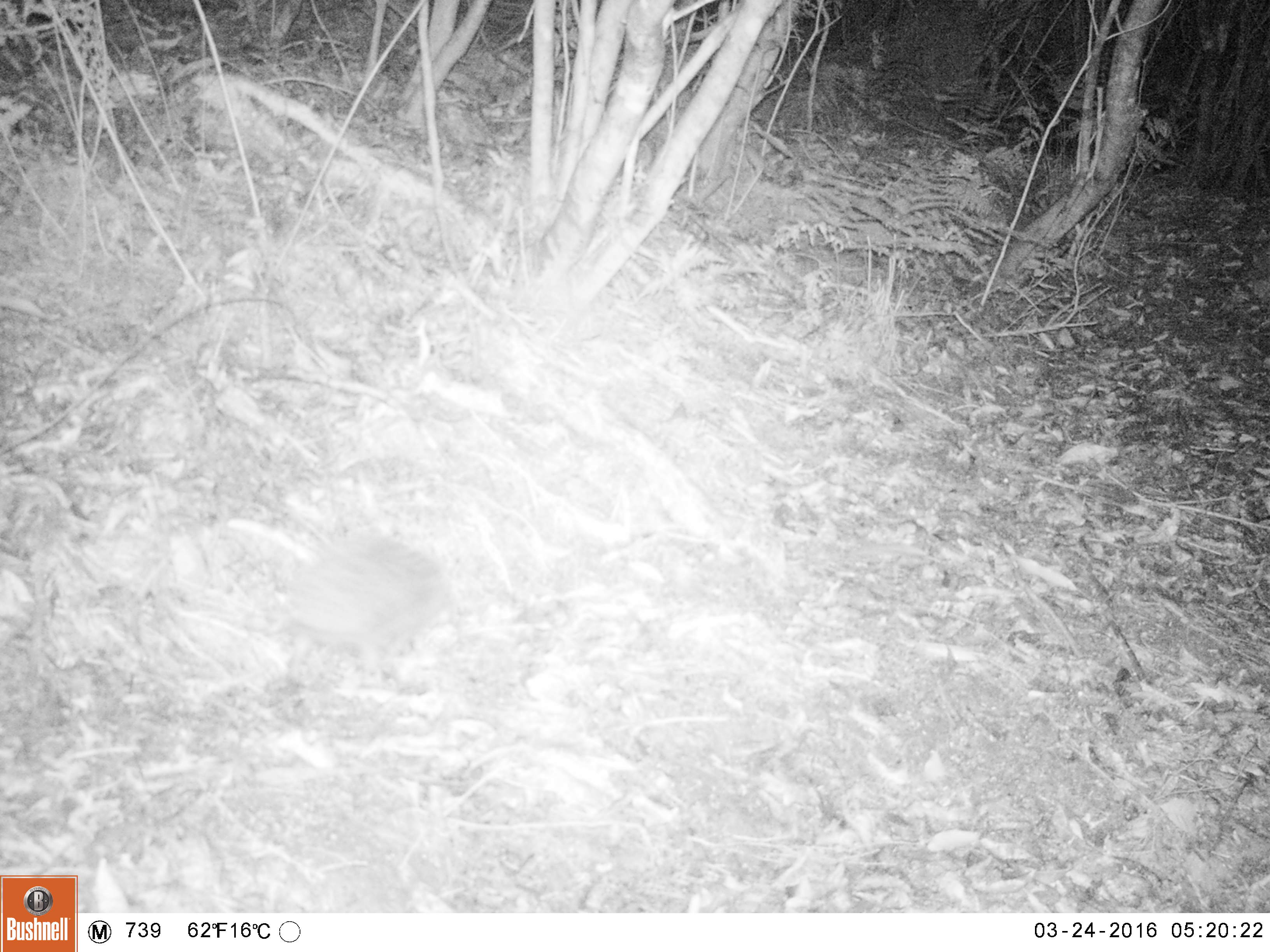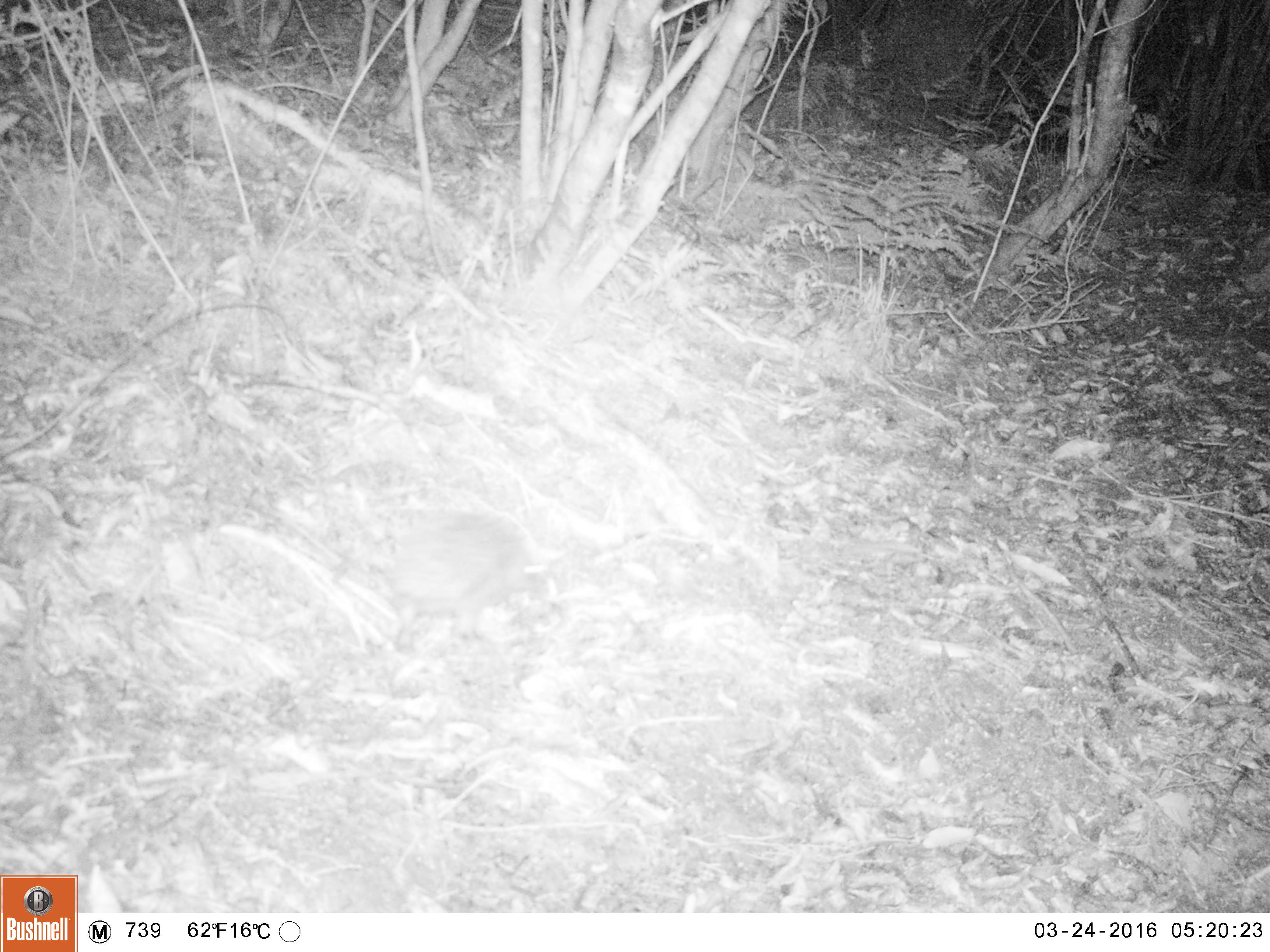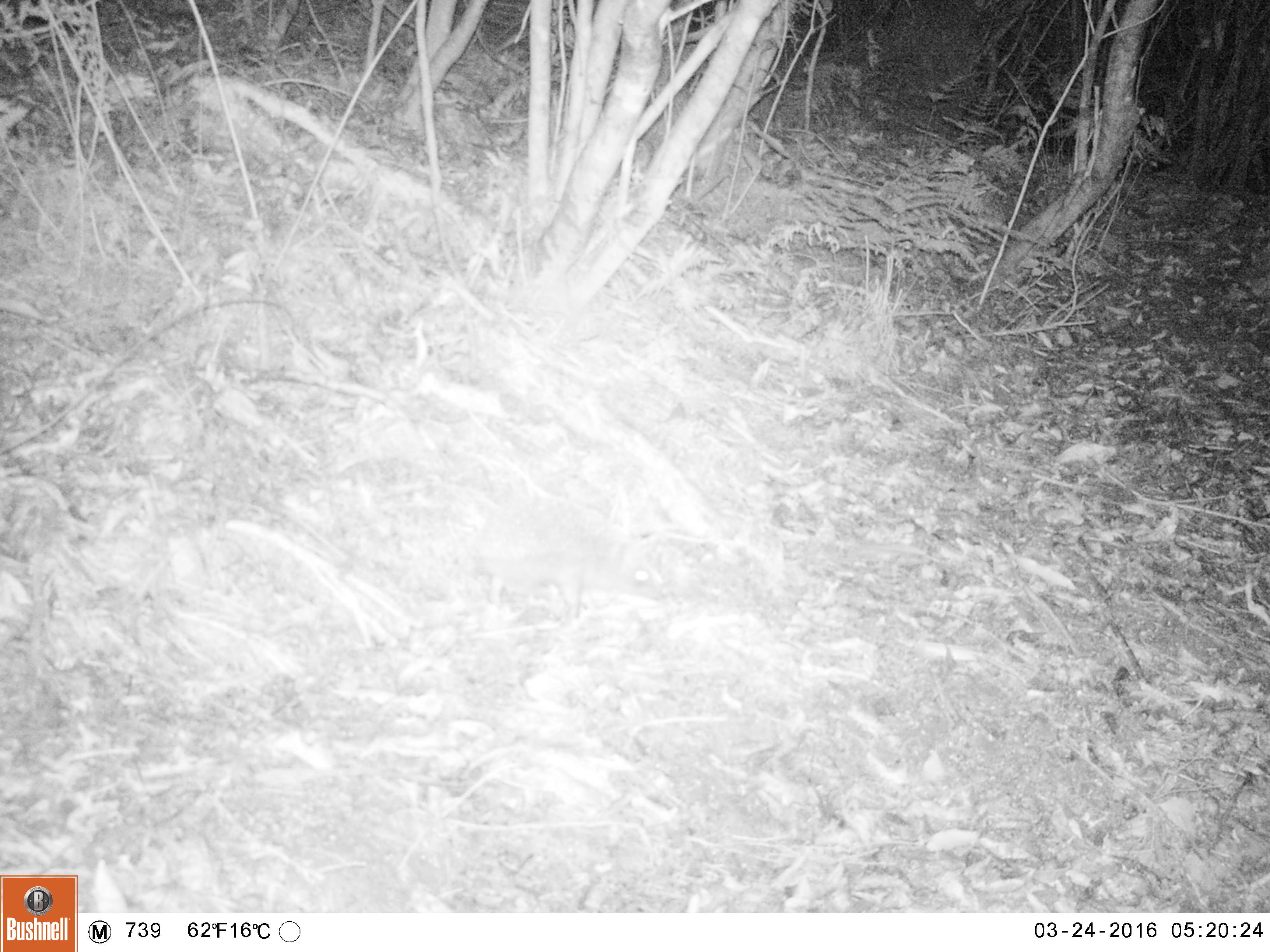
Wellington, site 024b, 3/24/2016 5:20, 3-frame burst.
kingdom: Animalia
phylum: Chordata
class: Mammalia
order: Eulipotyphla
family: Erinaceidae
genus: Erinaceus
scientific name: Erinaceus europaeus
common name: hedgehog